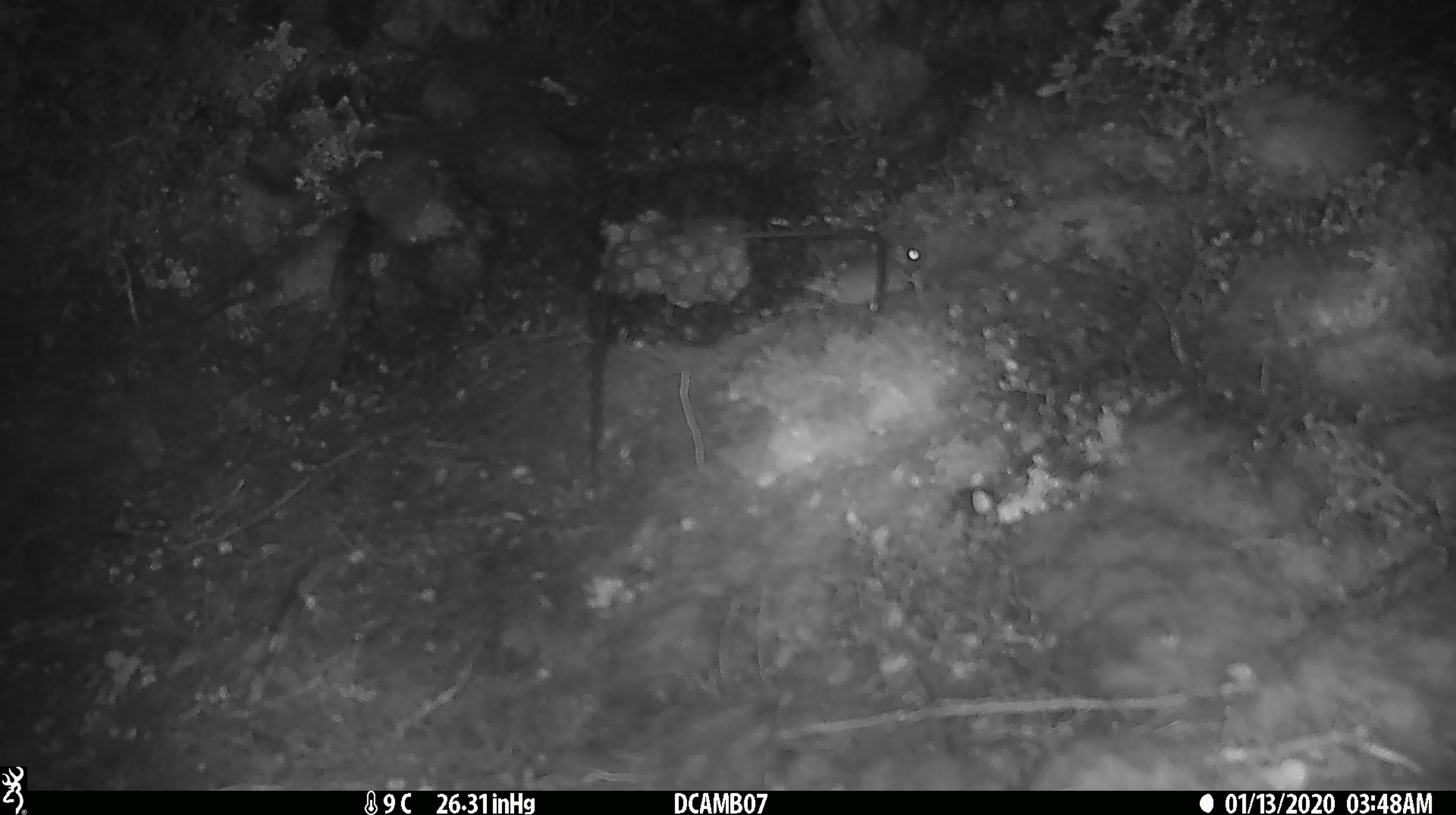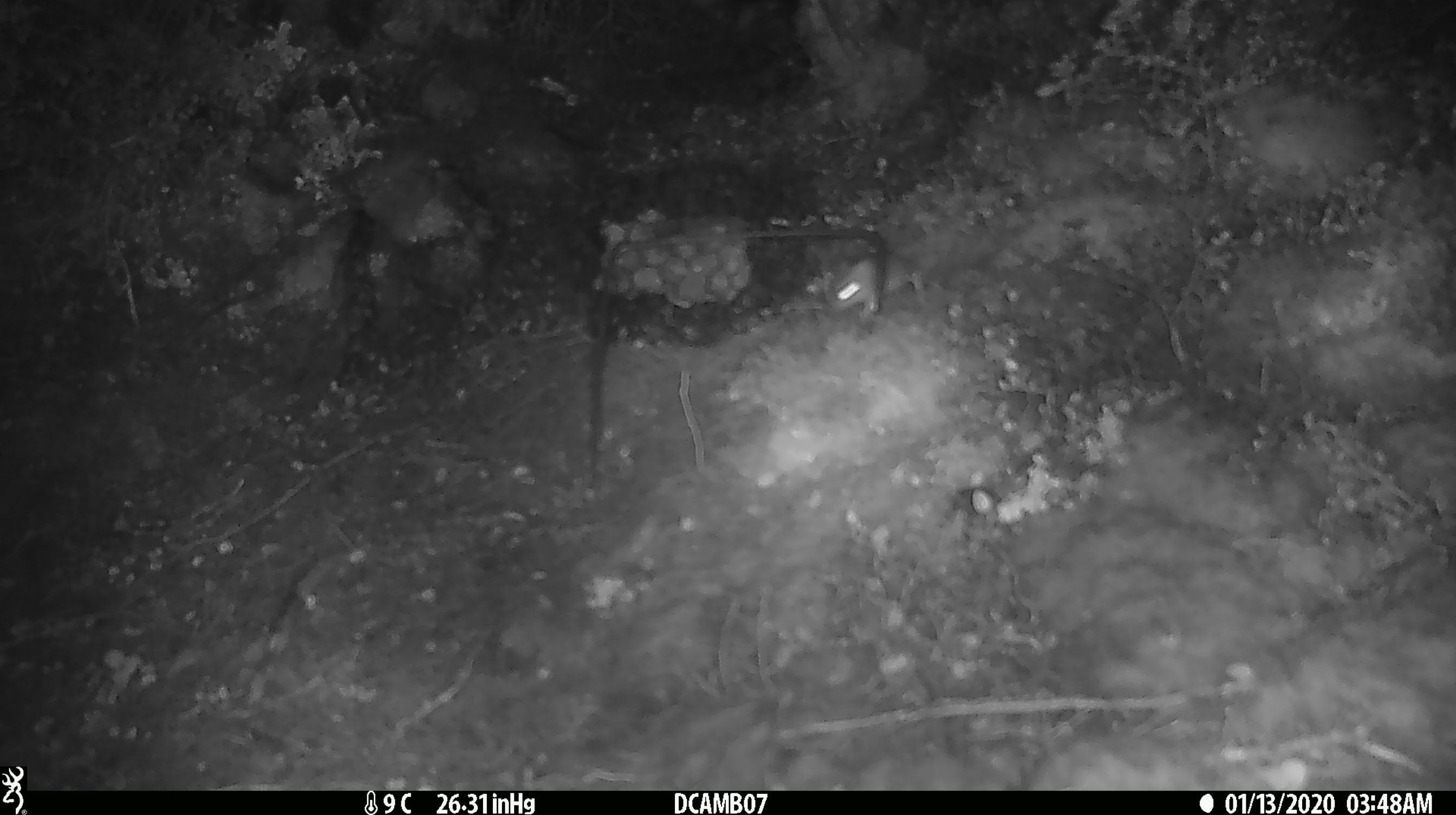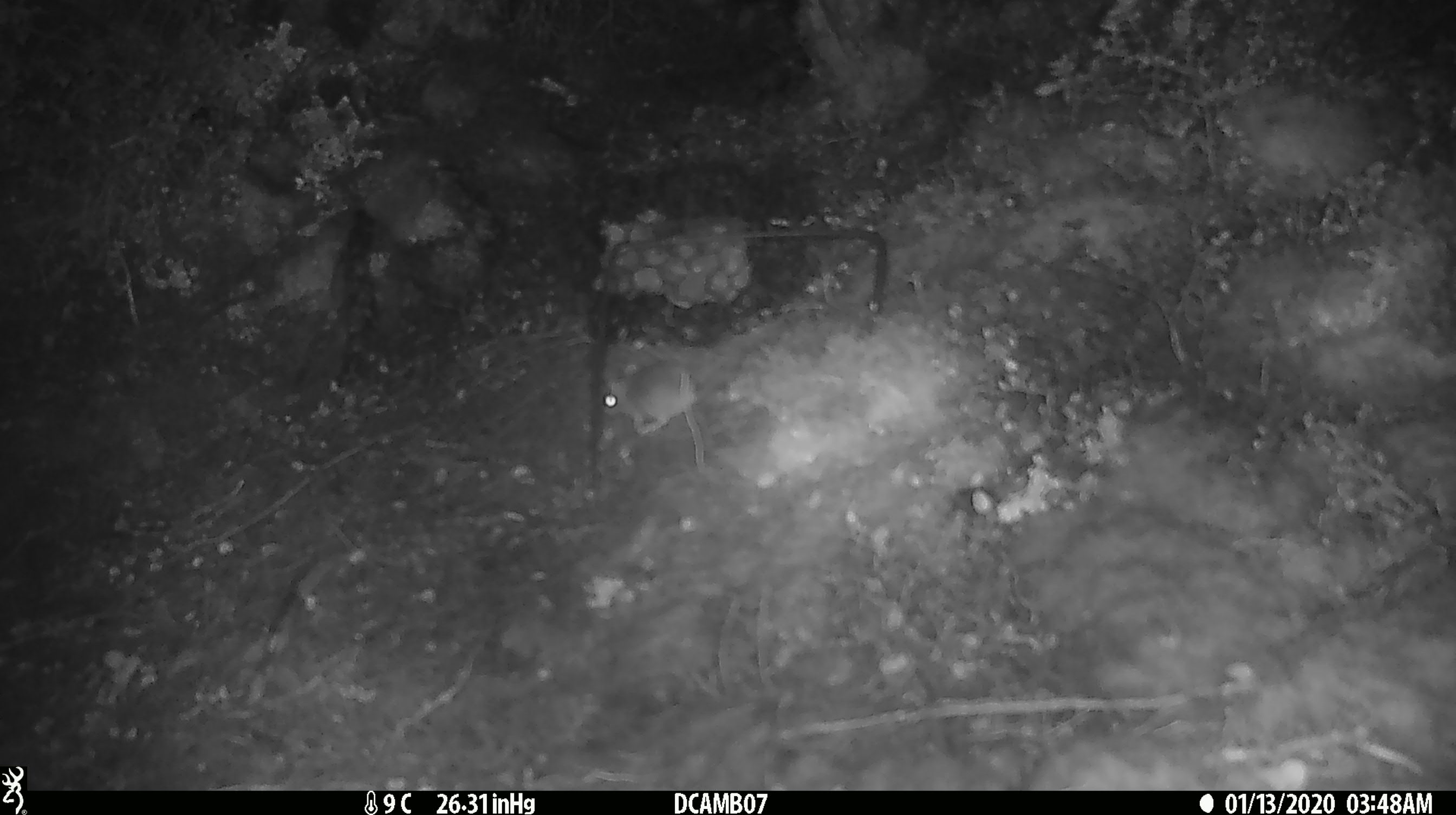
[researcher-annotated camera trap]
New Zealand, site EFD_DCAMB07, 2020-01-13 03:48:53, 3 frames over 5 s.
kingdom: Animalia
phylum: Chordata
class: Mammalia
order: Rodentia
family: Muridae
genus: Mus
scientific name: Mus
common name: mouse